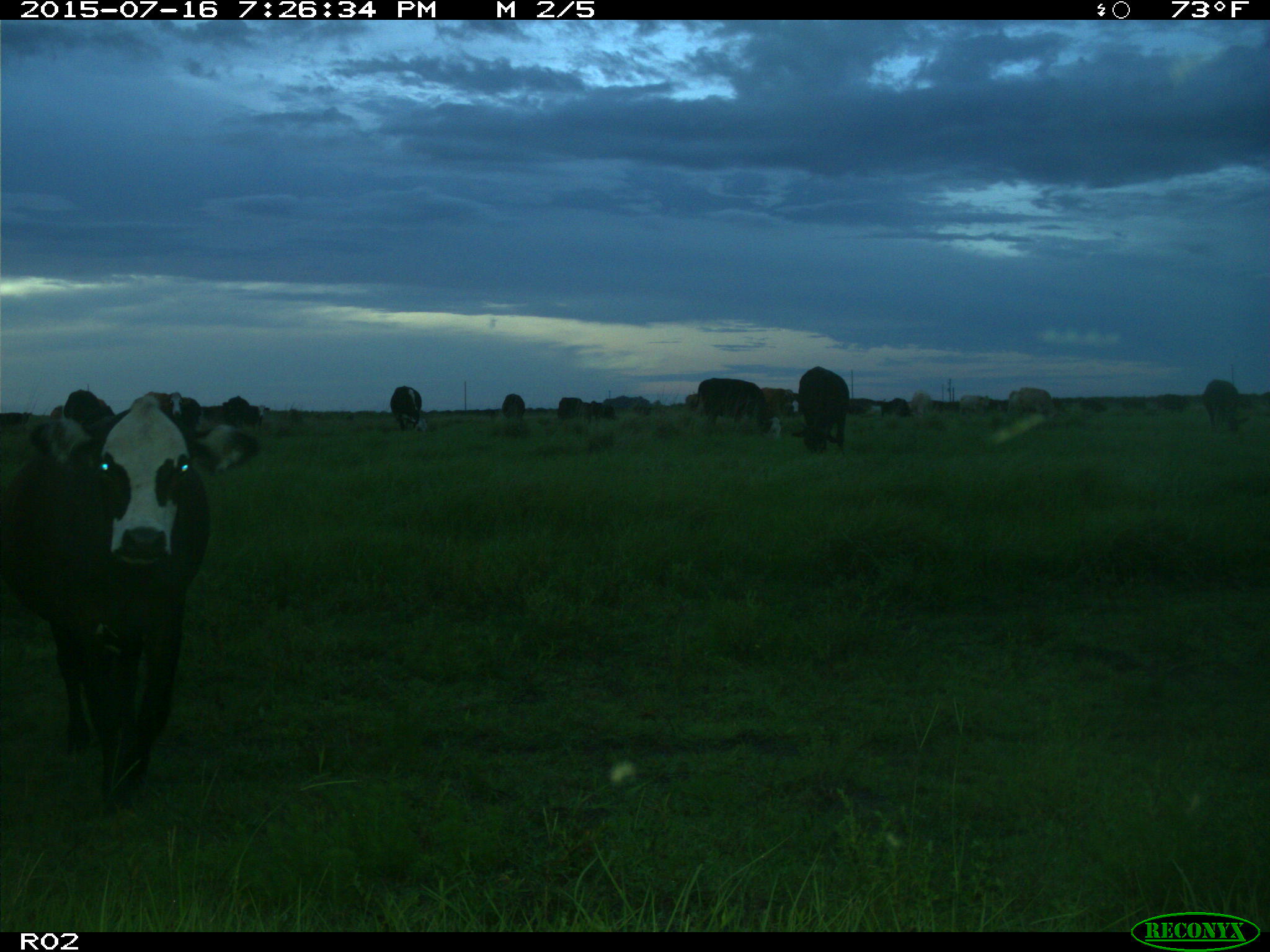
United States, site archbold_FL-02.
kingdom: Animalia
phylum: Chordata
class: Mammalia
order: Artiodactyla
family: Bovidae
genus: Bos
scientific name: Bos taurus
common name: domestic cow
Bos taurus (domestic cow).